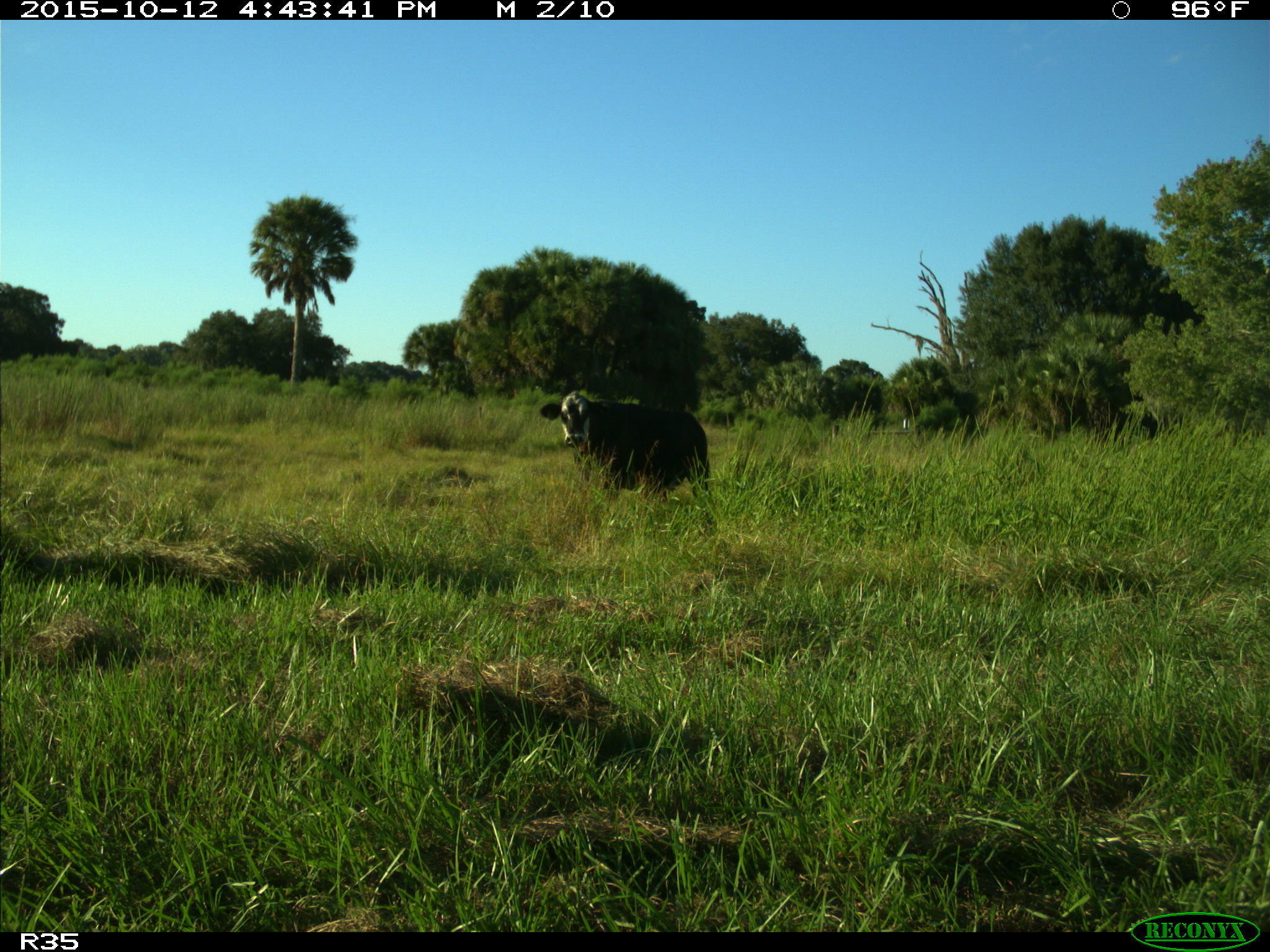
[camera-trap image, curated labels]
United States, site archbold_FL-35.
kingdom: Animalia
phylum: Chordata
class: Mammalia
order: Artiodactyla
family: Bovidae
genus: Bos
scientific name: Bos taurus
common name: domestic cow